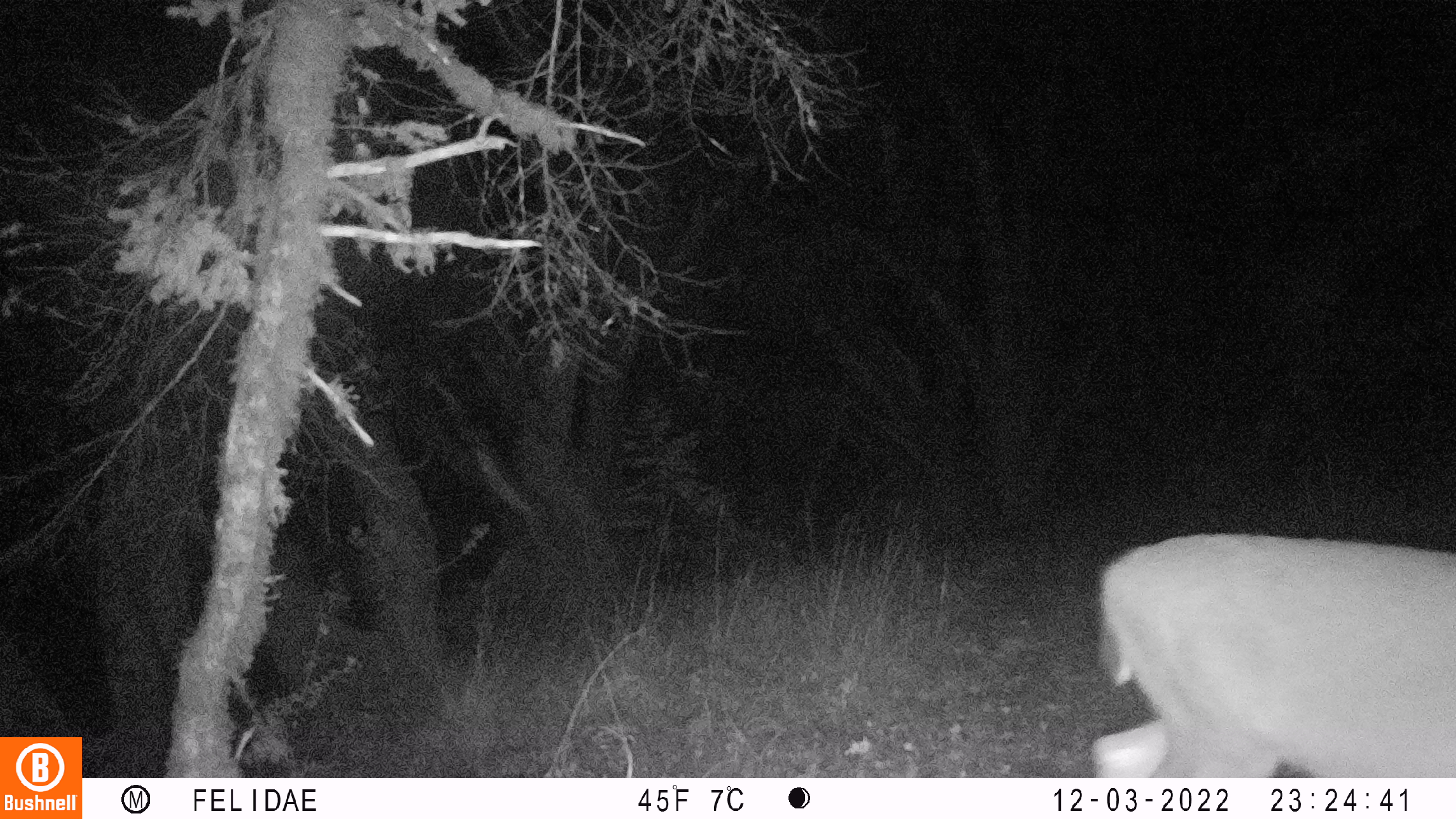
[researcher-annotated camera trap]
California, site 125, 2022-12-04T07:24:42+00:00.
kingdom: Animalia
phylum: Chordata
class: Mammalia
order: Artiodactyla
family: Cervidae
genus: Odocoileus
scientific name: Odocoileus hemionus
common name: mule deer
Mule deer (Odocoileus hemionus).